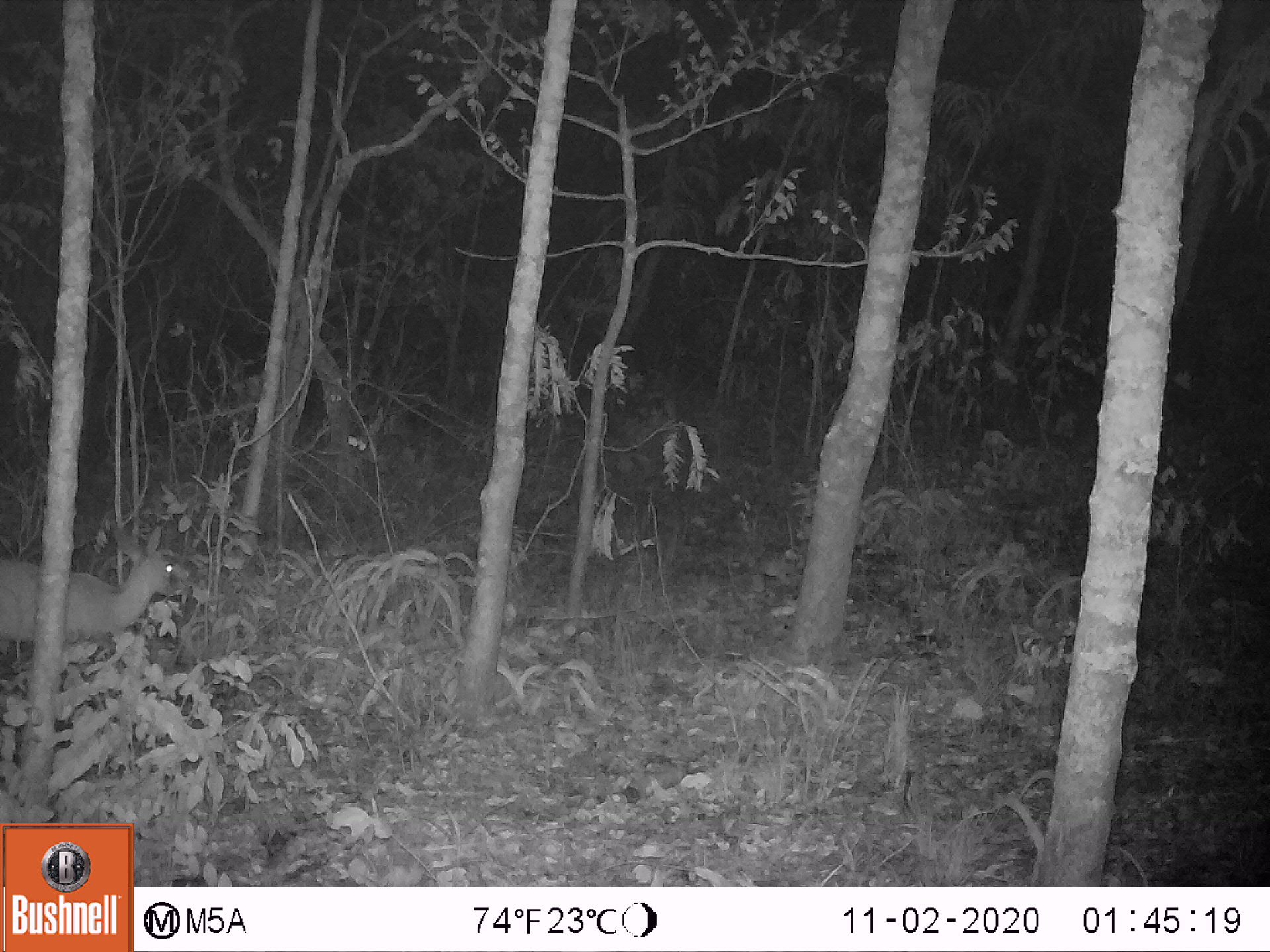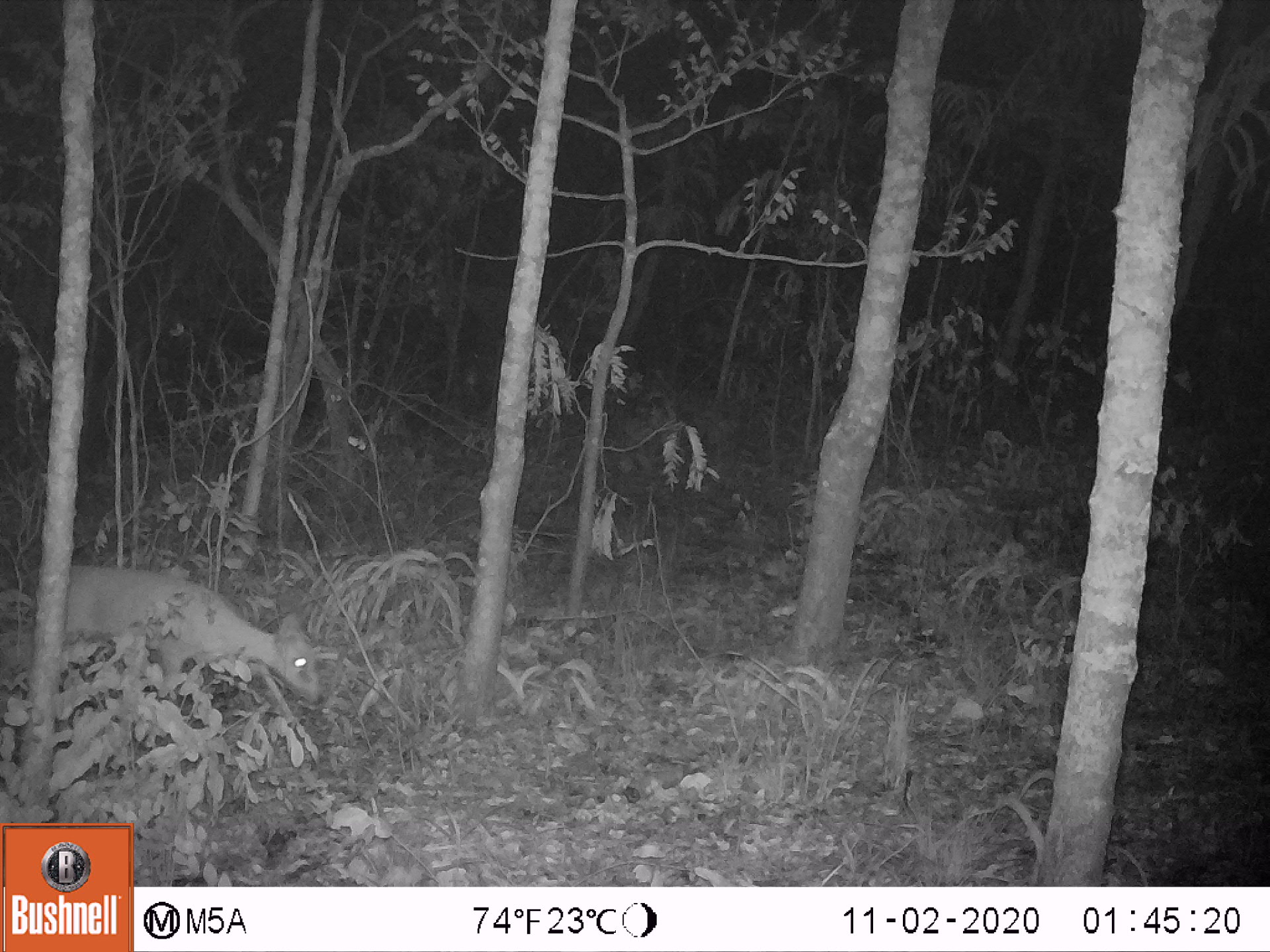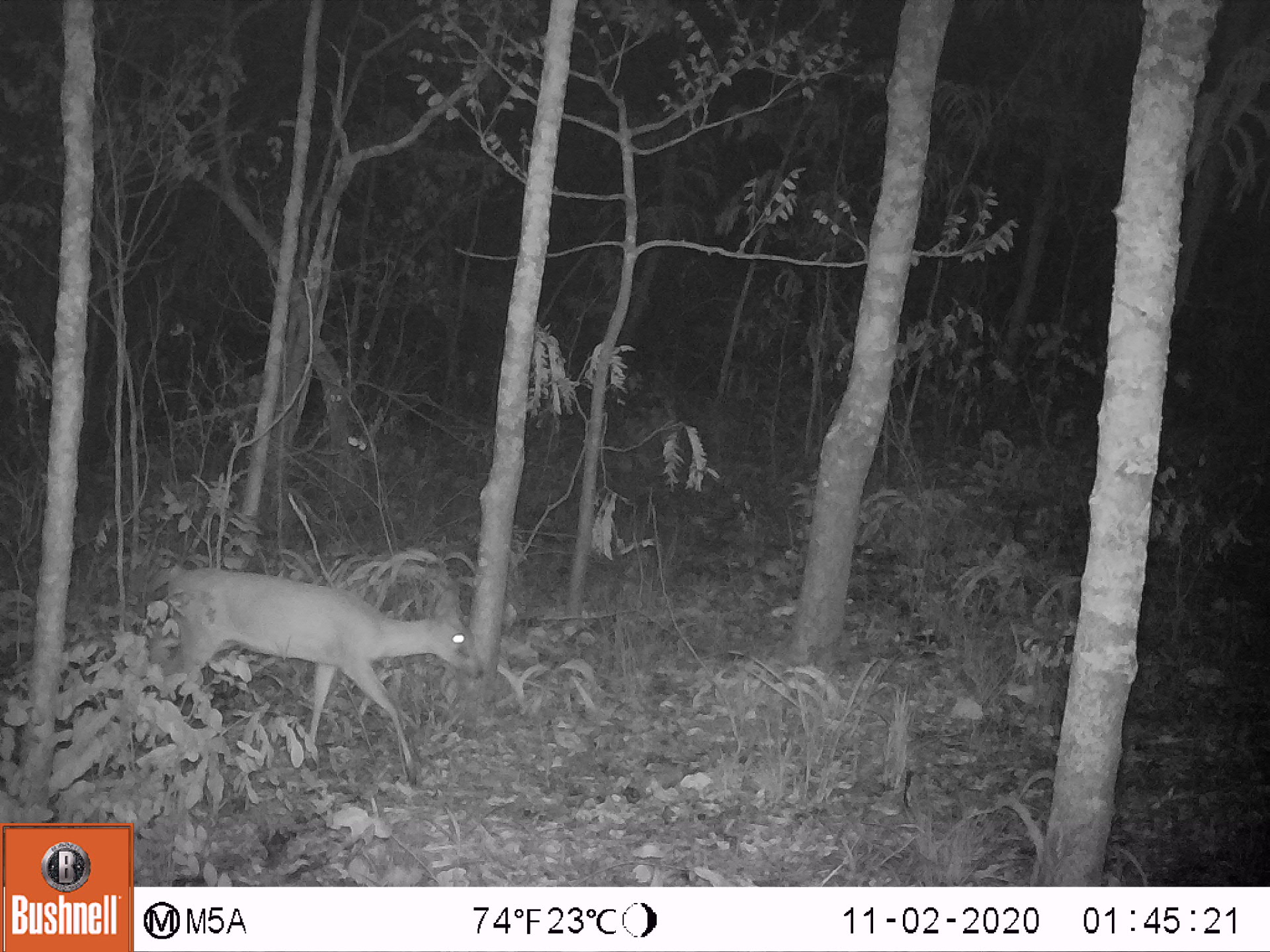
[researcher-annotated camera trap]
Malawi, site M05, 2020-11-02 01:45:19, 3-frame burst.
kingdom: Animalia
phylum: Chordata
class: Mammalia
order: Artiodactyla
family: Bovidae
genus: Sylvicapra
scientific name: Sylvicapra grimmia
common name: common duiker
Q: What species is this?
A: Common duiker (Sylvicapra grimmia).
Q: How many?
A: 1.